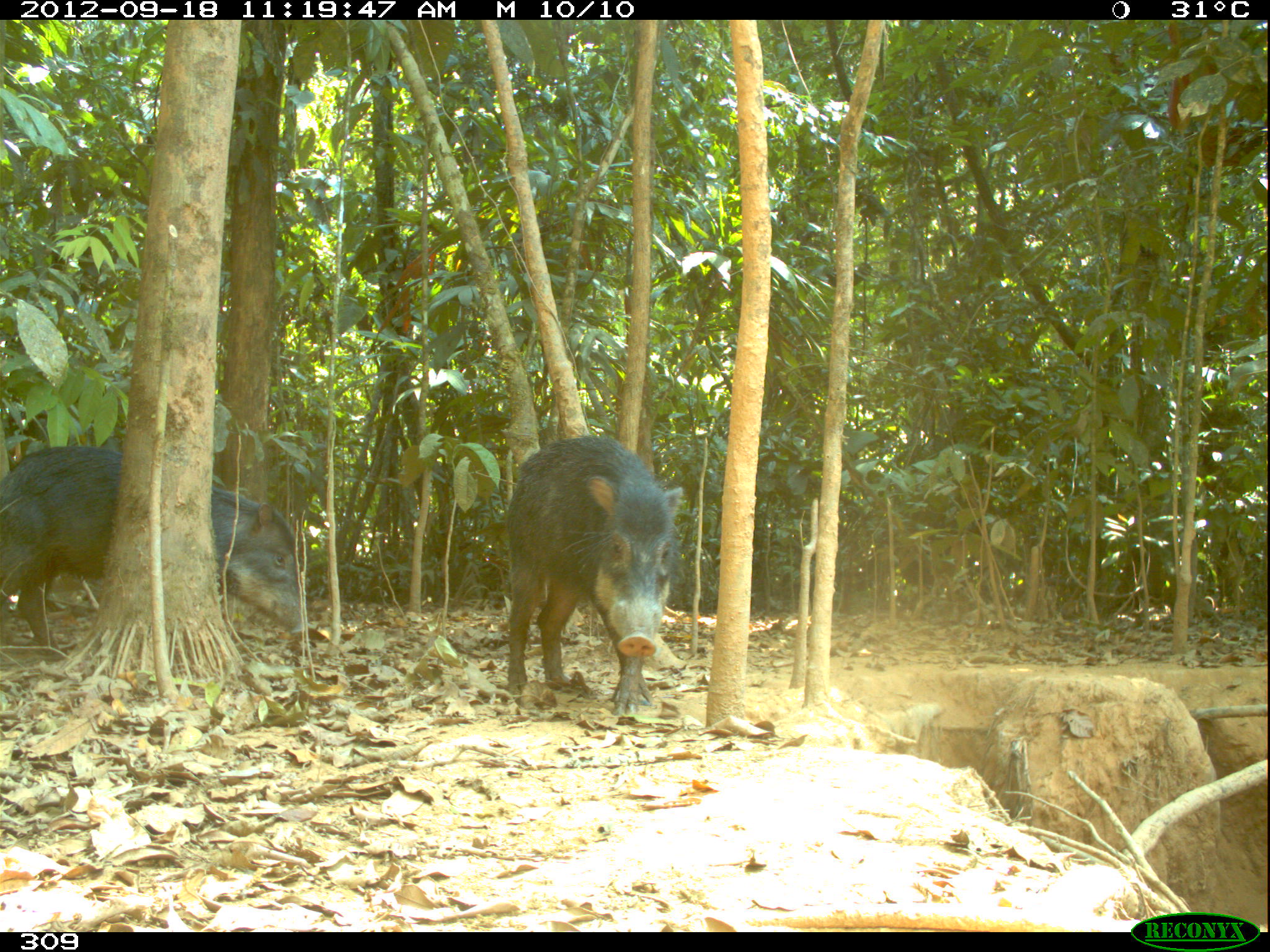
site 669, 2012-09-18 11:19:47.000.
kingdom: Animalia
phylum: Chordata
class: Mammalia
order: Artiodactyla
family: Tayassuidae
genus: Tayassu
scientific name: Tayassu pecari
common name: white-lipped peccary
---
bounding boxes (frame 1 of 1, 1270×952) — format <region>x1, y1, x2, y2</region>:
tayassu pecari: <region>0, 439, 317, 655</region>; <region>496, 433, 681, 717</region>; <region>78, 436, 85, 439</region>